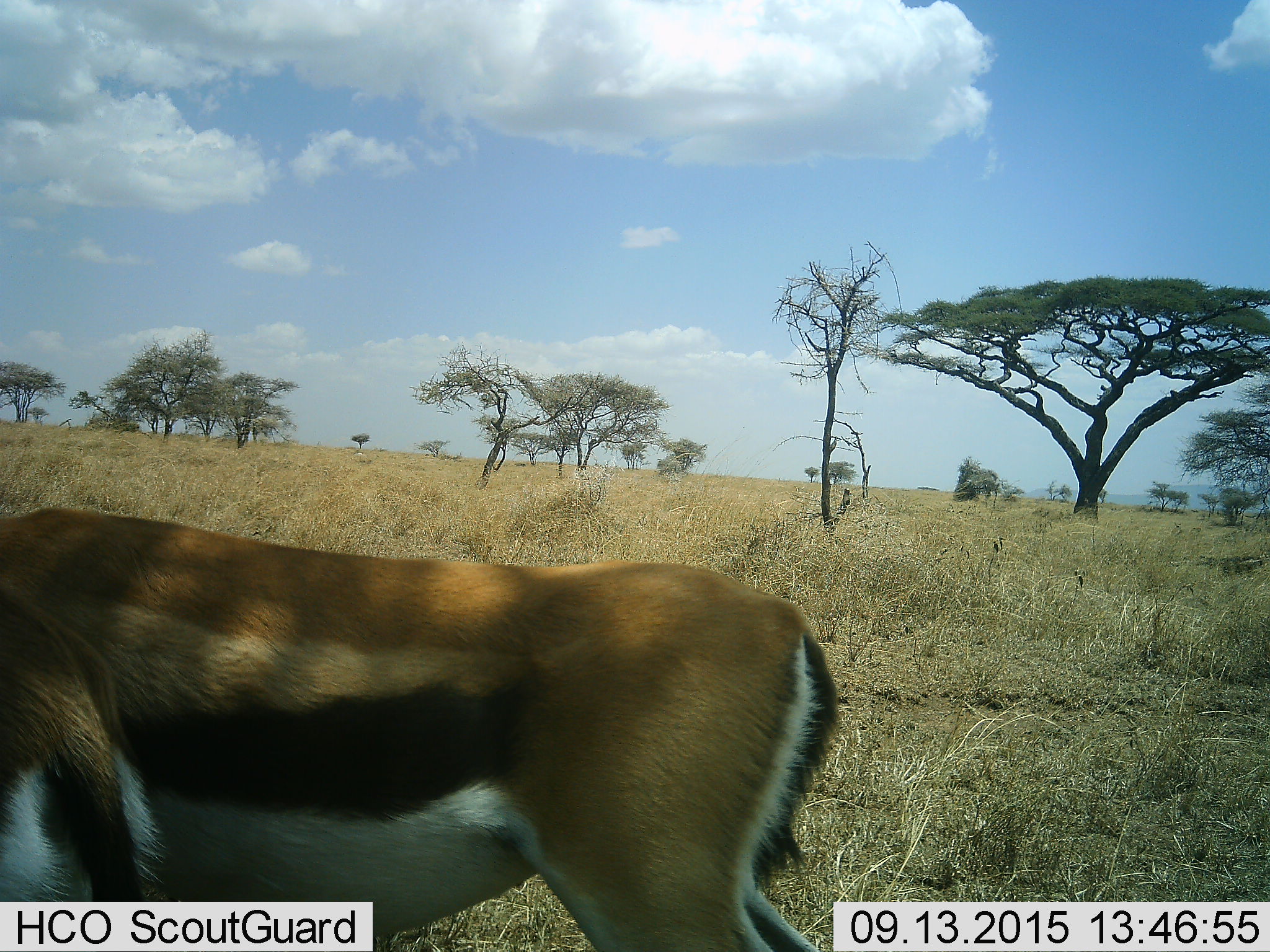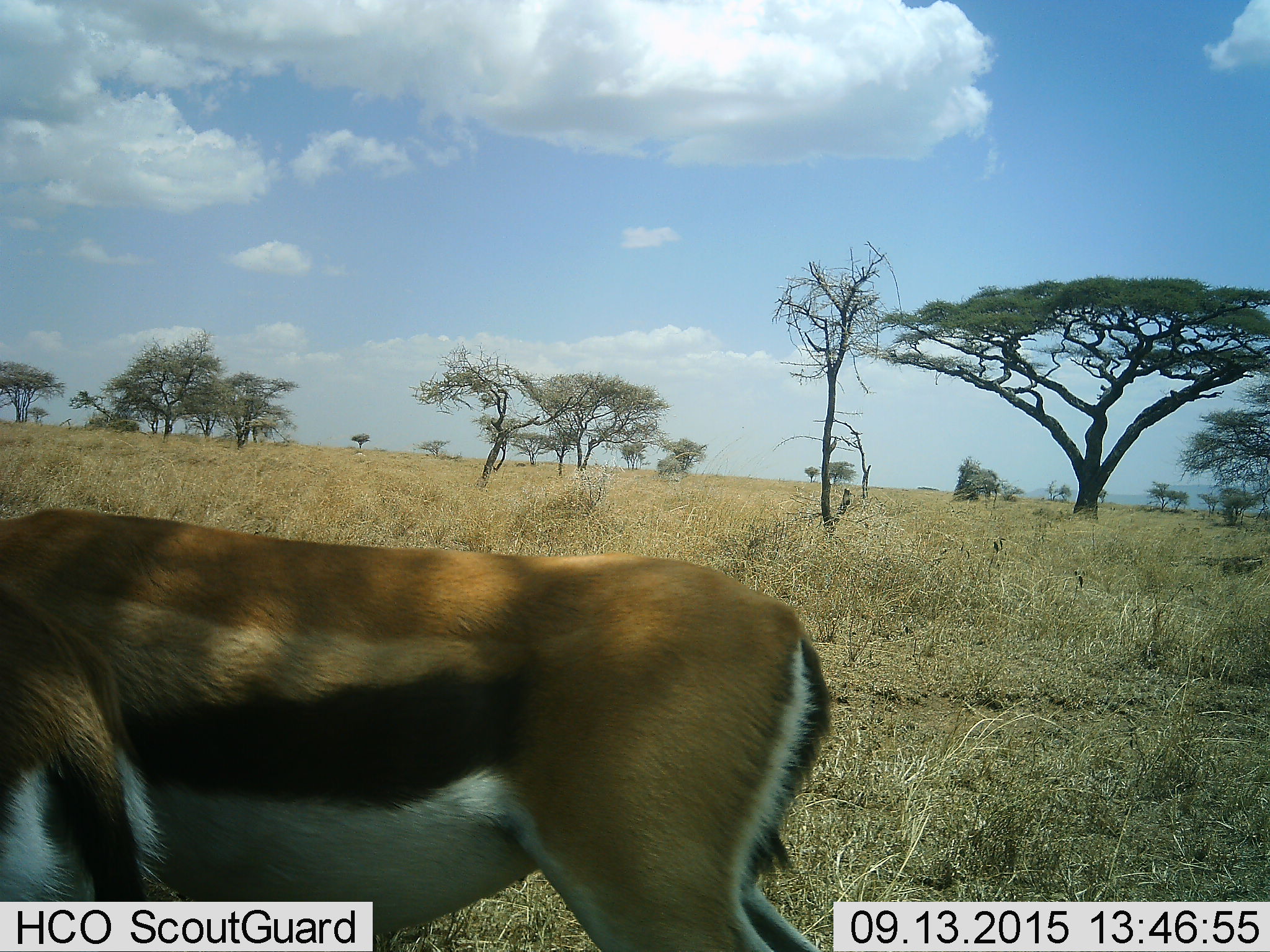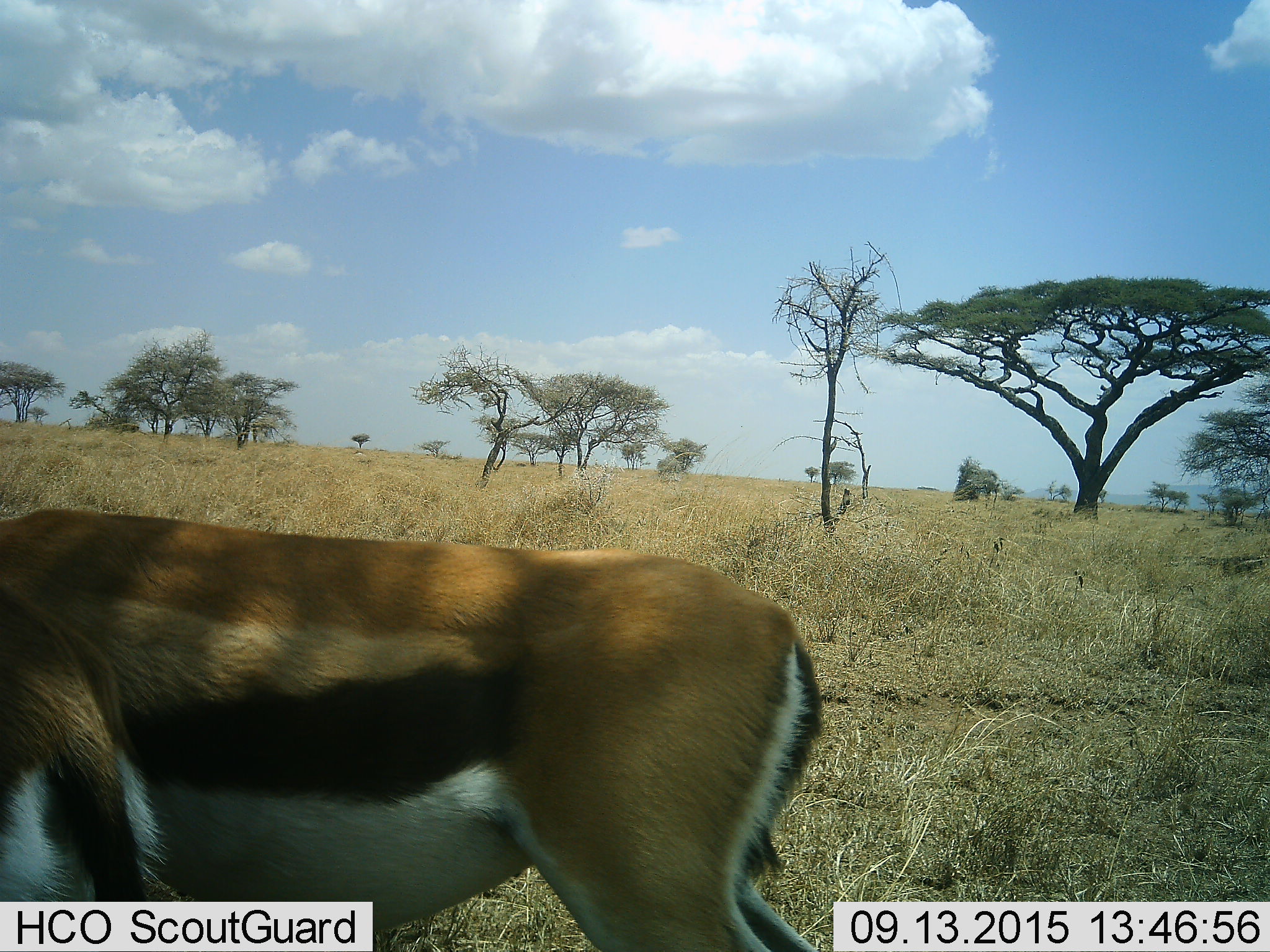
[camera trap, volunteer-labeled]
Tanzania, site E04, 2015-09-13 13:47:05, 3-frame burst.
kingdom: Animalia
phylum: Chordata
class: Mammalia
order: Artiodactyla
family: Bovidae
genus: Eudorcas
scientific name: Eudorcas thomsonii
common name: thomson's gazelle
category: gazellethomsons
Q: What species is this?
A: Gazellethomsons (thomson's gazelle) (Eudorcas thomsonii).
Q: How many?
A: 1.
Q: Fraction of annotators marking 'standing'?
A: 82%.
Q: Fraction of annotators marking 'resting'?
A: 0%.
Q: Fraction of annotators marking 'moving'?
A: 18%.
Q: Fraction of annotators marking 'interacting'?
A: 0%.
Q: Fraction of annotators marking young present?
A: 0%.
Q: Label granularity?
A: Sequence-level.